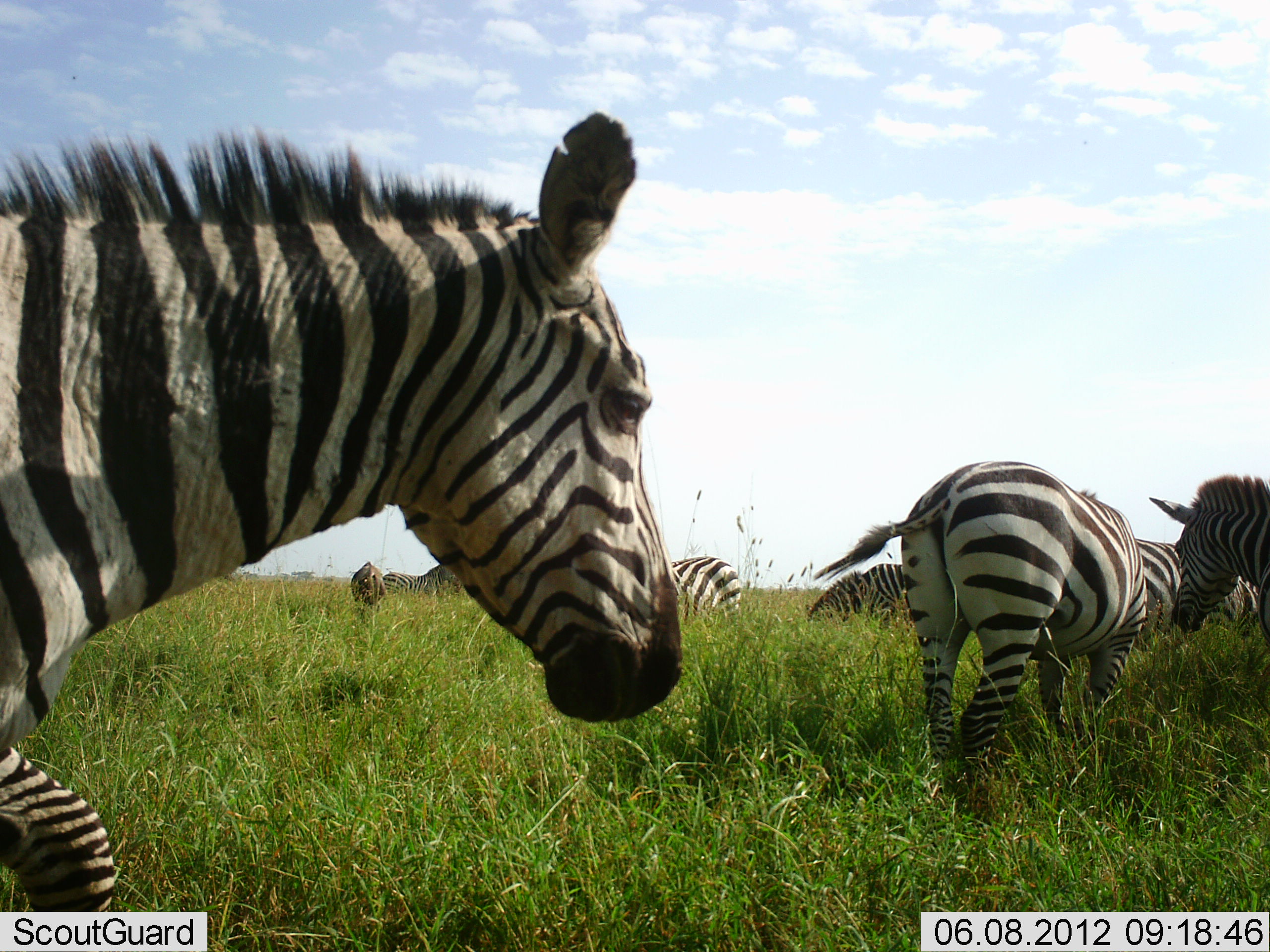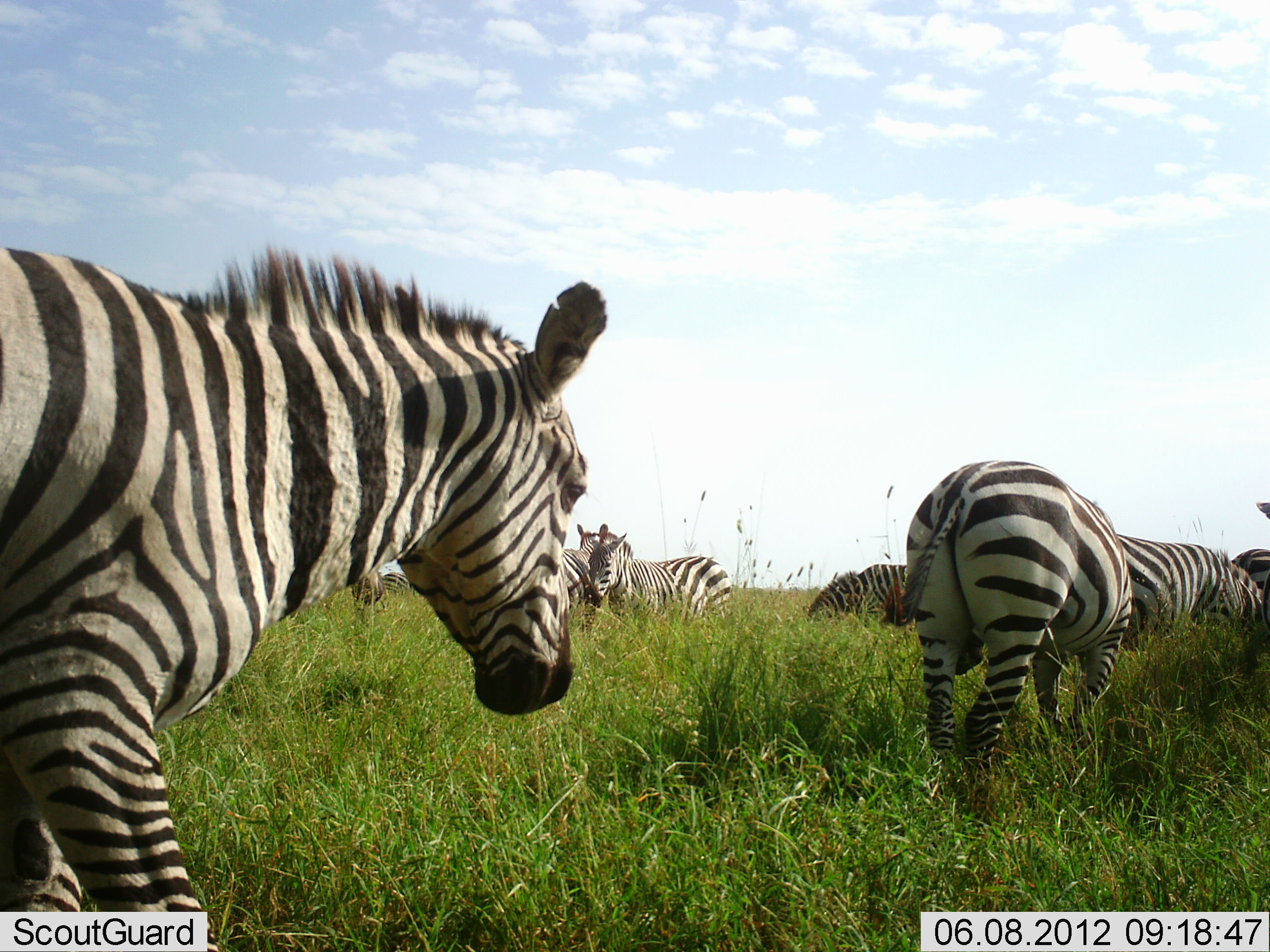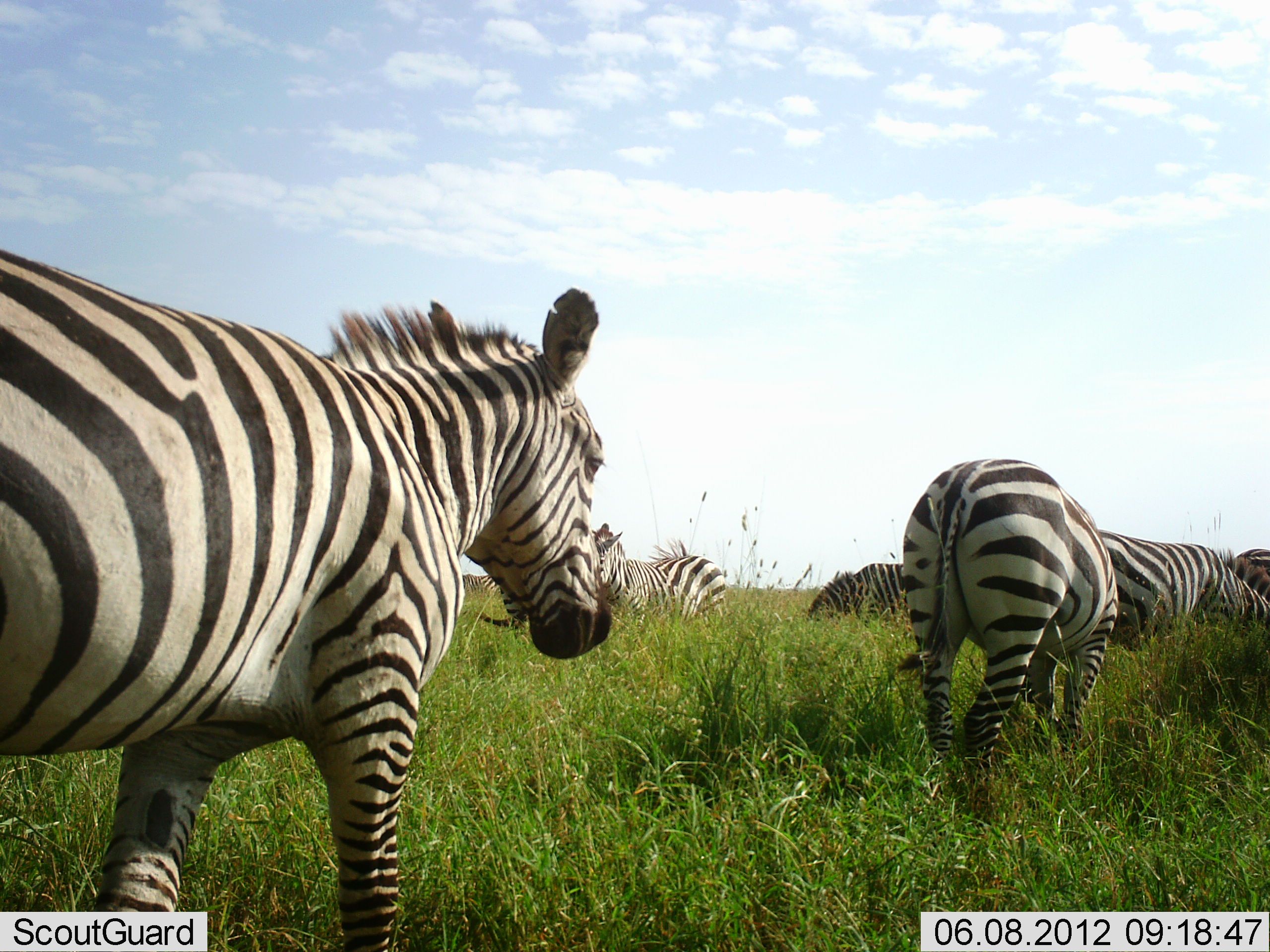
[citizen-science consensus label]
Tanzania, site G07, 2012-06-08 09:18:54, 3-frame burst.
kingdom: Animalia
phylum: Chordata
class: Mammalia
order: Perissodactyla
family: Equidae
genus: Equus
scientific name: Equus quagga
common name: plains zebra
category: zebra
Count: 8.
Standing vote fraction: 50%.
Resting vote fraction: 10%.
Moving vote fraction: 90%.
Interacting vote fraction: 20%.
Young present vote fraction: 10%.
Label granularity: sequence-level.